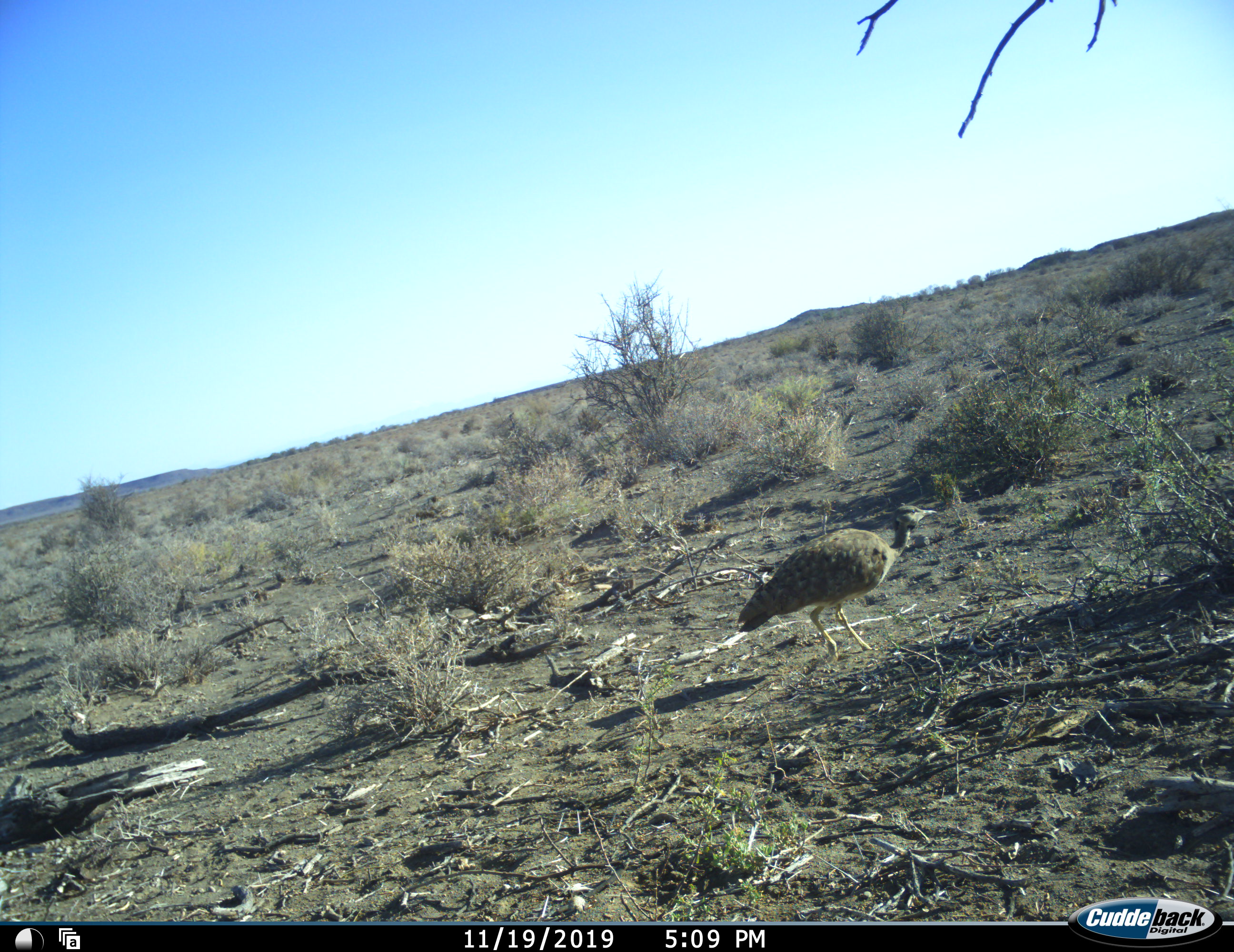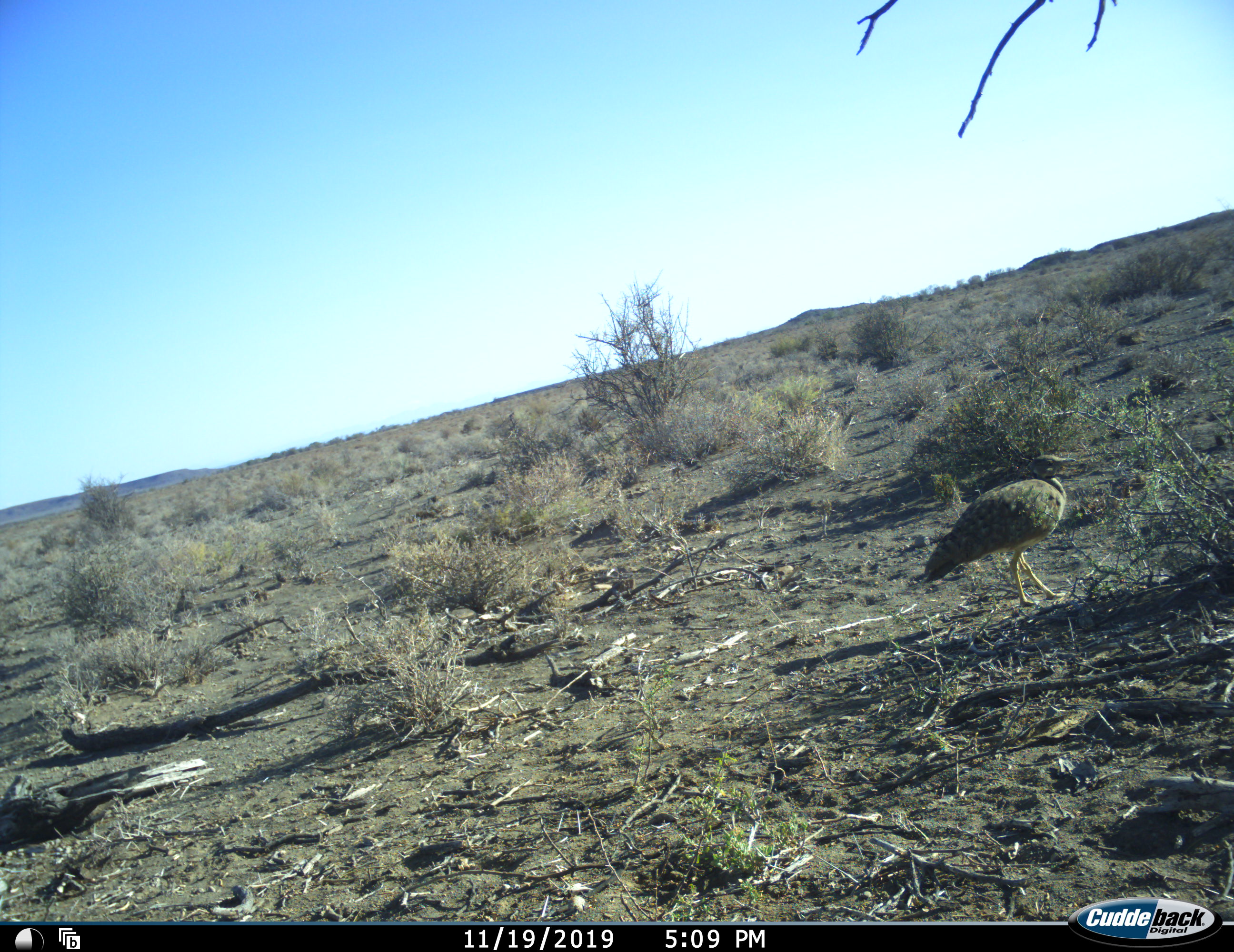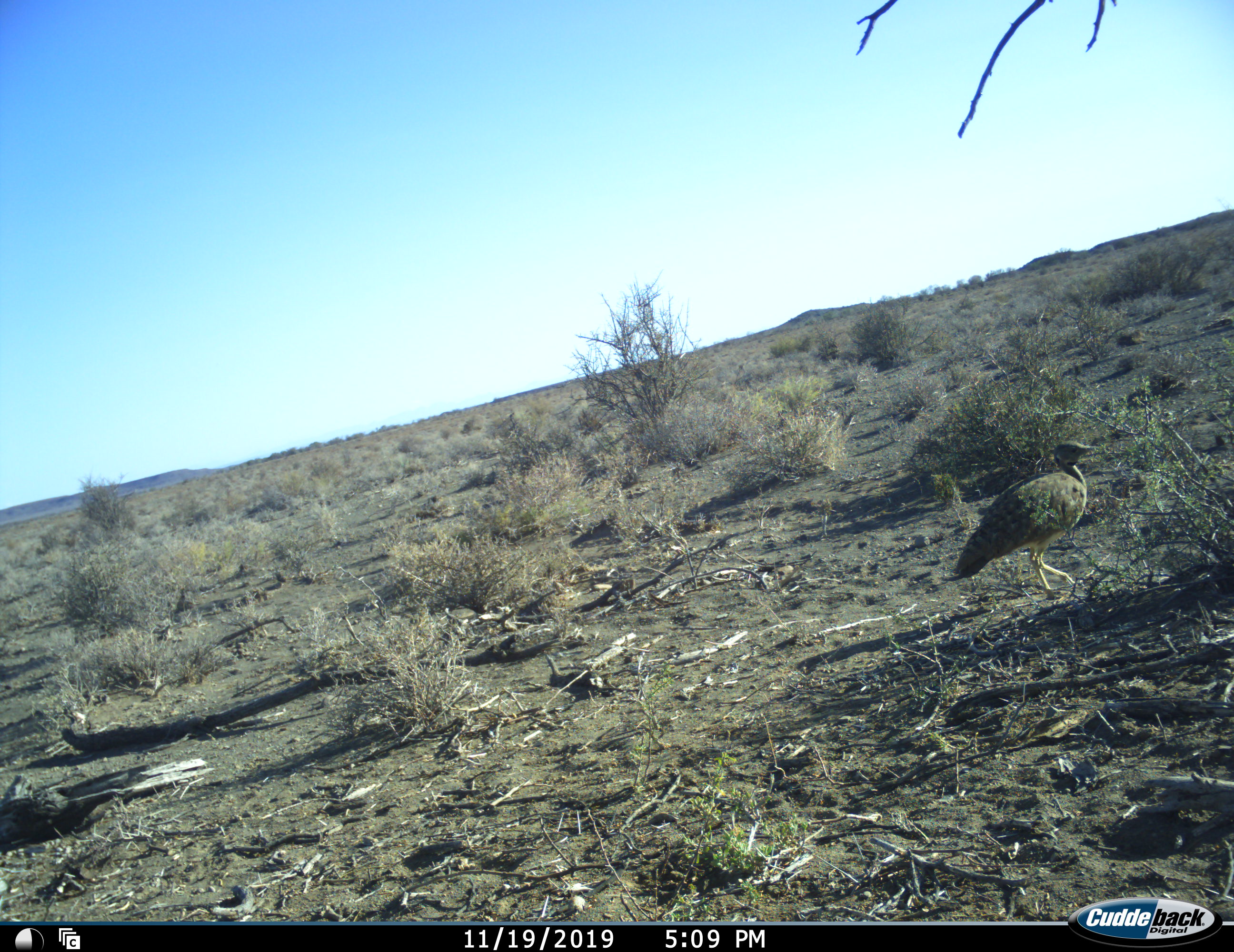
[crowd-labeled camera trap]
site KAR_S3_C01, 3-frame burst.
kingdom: Animalia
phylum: Chordata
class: Aves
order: Otidiformes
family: Otididae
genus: Neotis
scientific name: Neotis ludwigii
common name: ludwig's bustard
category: bustardludwigs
Bustardludwigs (ludwig's bustard) (Neotis ludwigii), count 1. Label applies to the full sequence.